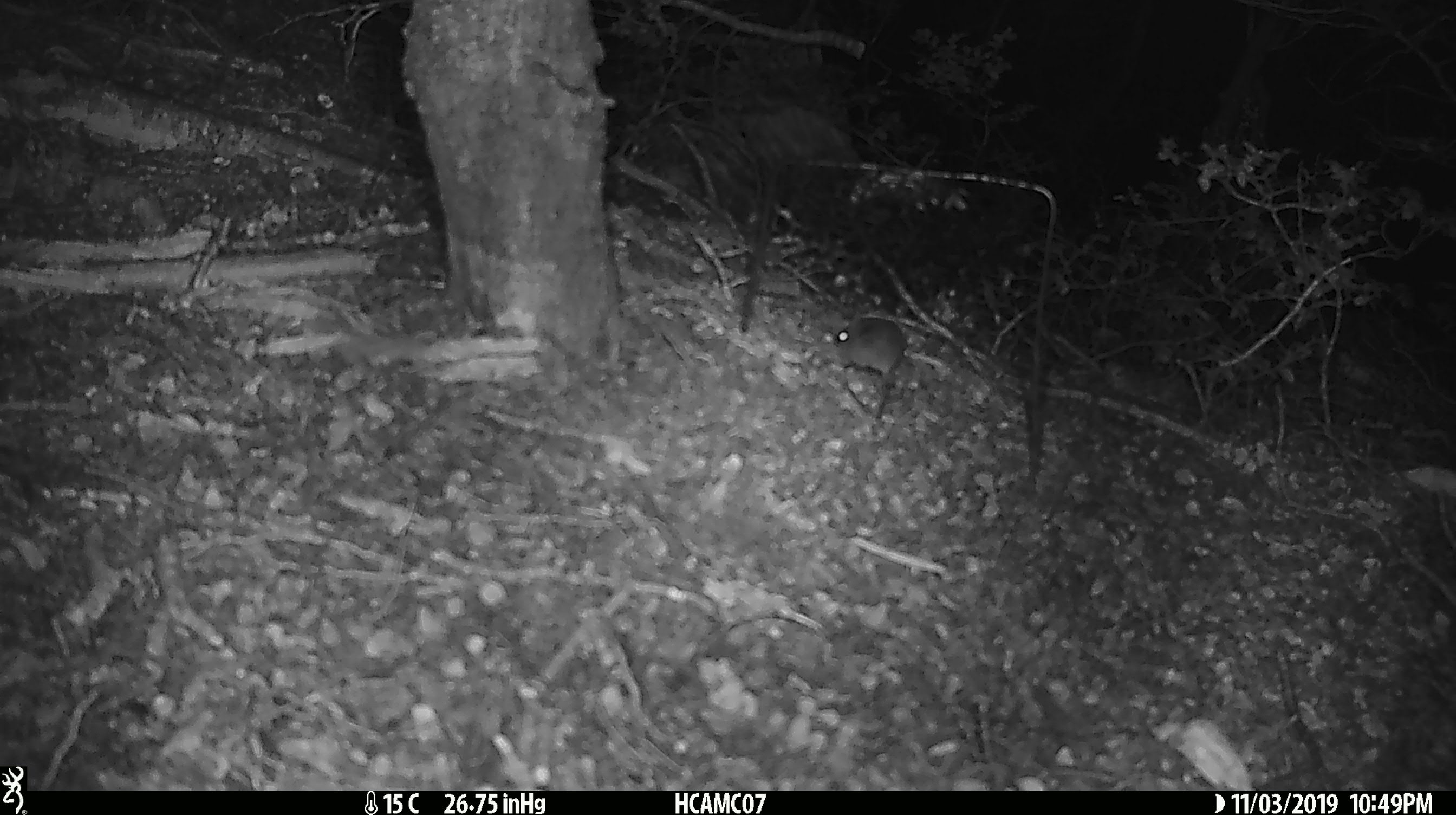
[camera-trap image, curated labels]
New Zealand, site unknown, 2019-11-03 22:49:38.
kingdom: Animalia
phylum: Chordata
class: Mammalia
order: Rodentia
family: Muridae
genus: Mus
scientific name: Mus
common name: mouse